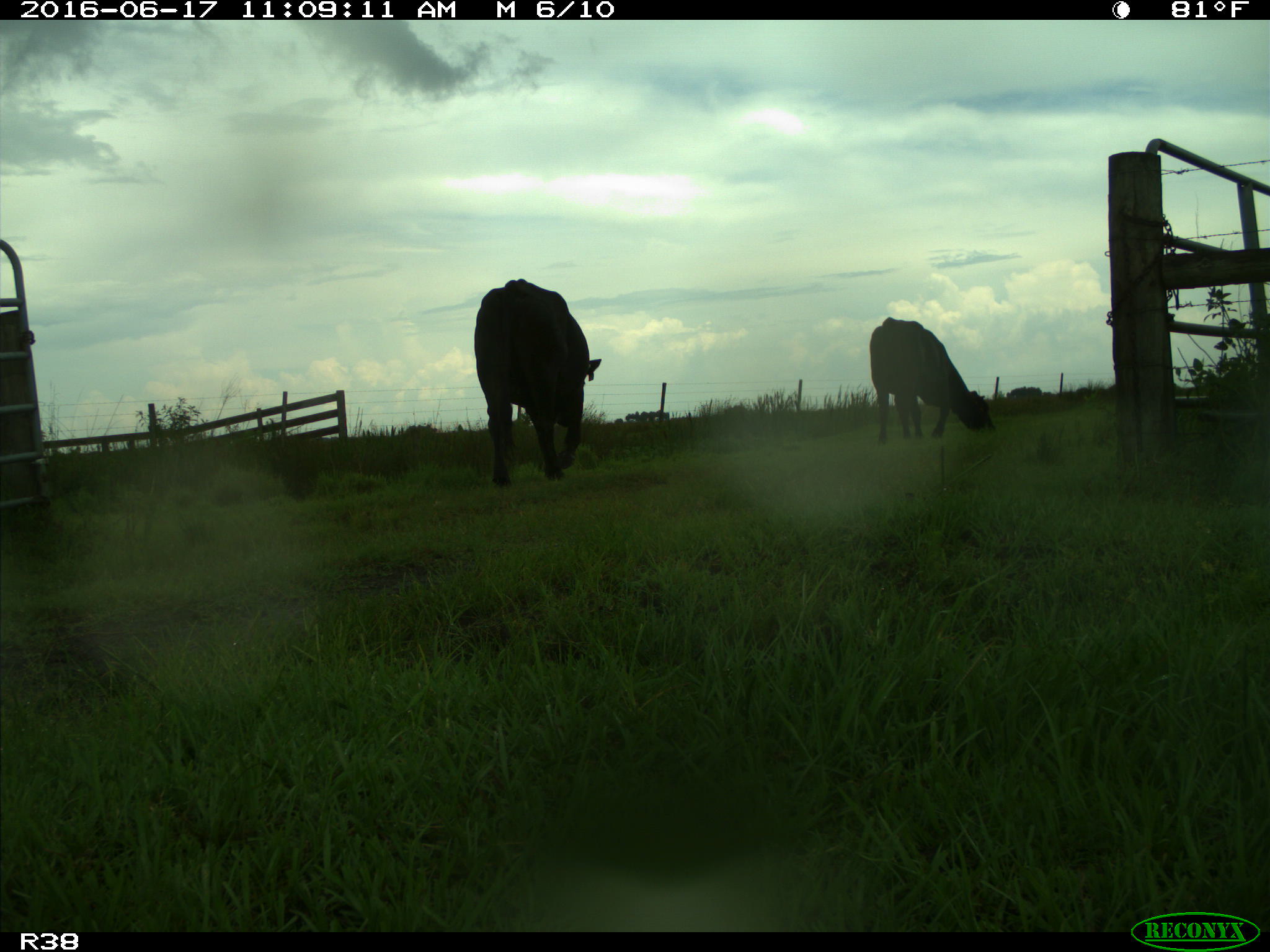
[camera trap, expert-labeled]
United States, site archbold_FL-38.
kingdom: Animalia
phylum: Chordata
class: Mammalia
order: Artiodactyla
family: Bovidae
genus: Bos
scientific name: Bos taurus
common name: domestic cow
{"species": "Bos taurus (domestic cow)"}